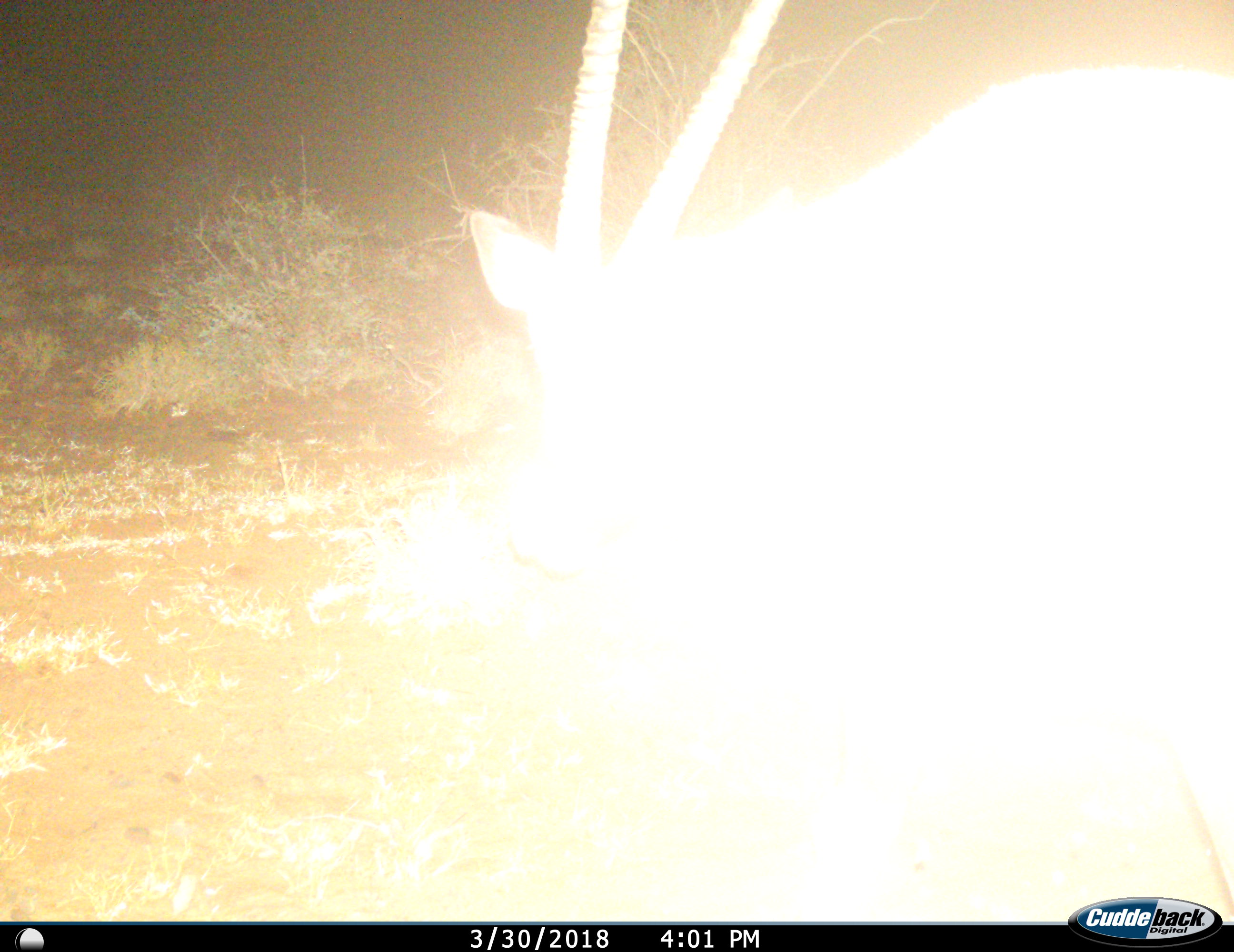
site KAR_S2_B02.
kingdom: Animalia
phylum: Chordata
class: Mammalia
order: Artiodactyla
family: Bovidae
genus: Oryx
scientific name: Oryx gazella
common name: gemsbok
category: oryx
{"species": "oryx (gemsbok) (Oryx gazella)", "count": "1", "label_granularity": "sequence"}